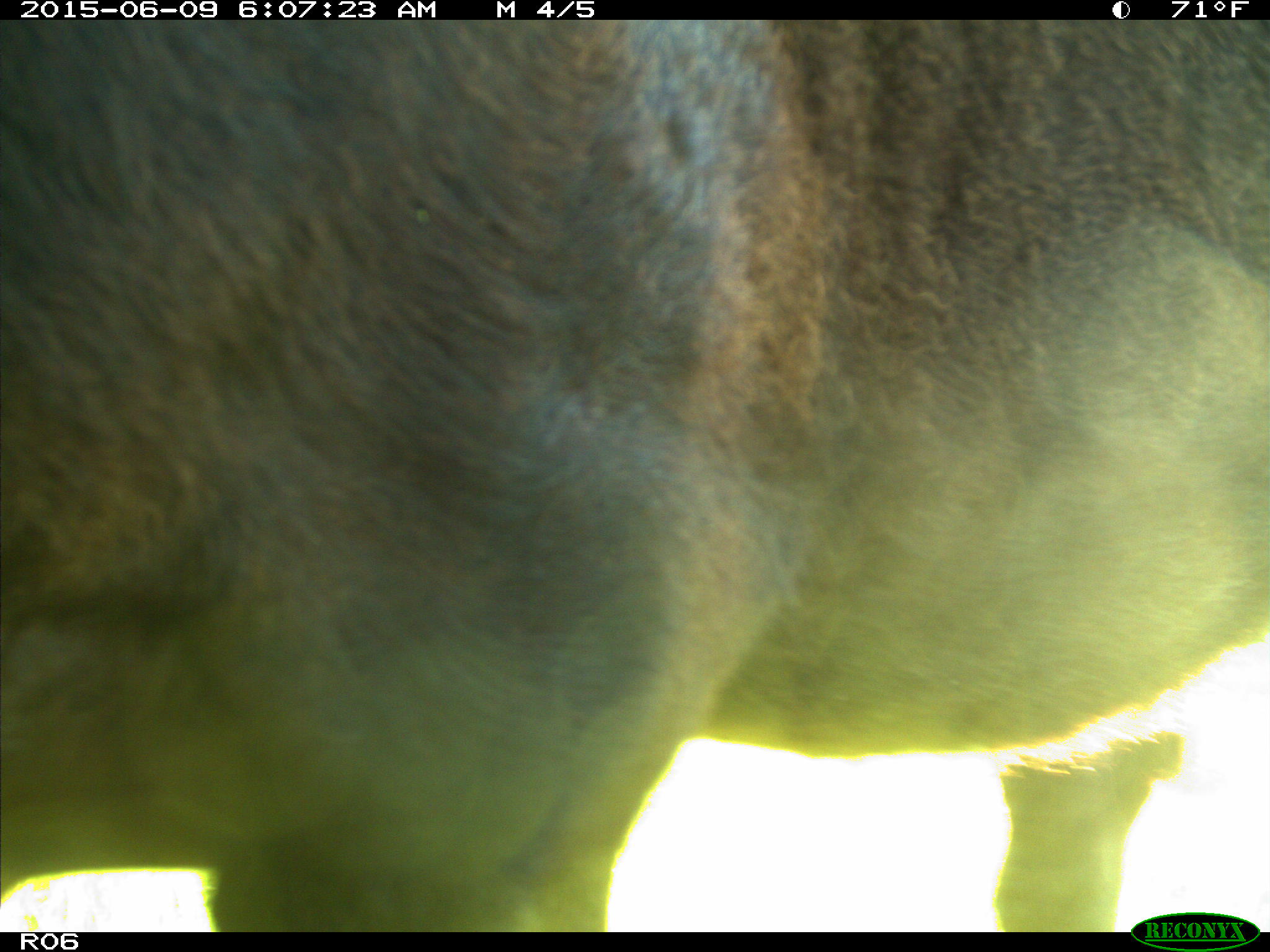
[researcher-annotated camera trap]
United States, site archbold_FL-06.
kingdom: Animalia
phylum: Chordata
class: Mammalia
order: Artiodactyla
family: Bovidae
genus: Bos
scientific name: Bos taurus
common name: domestic cow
Bos taurus (domestic cow).